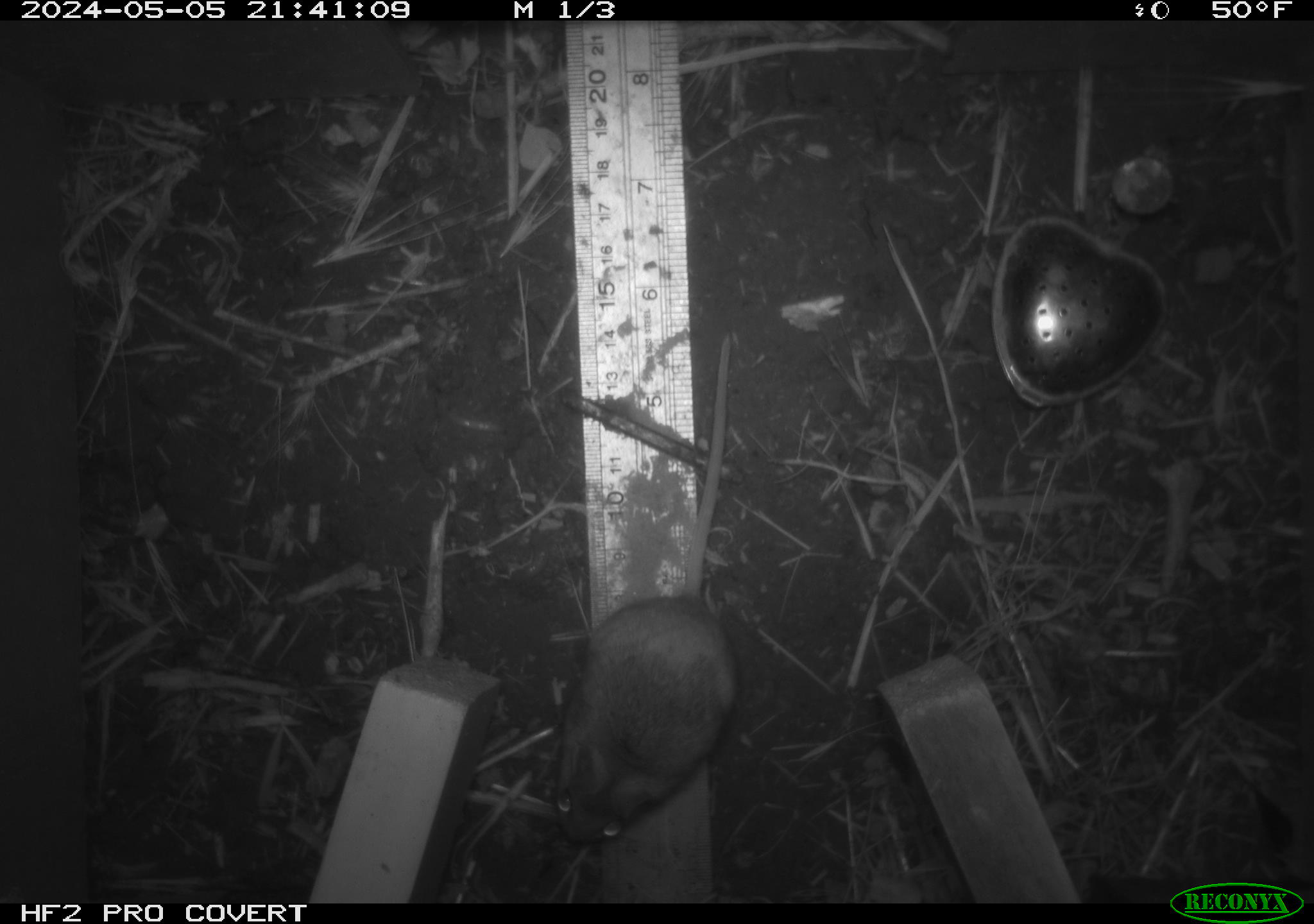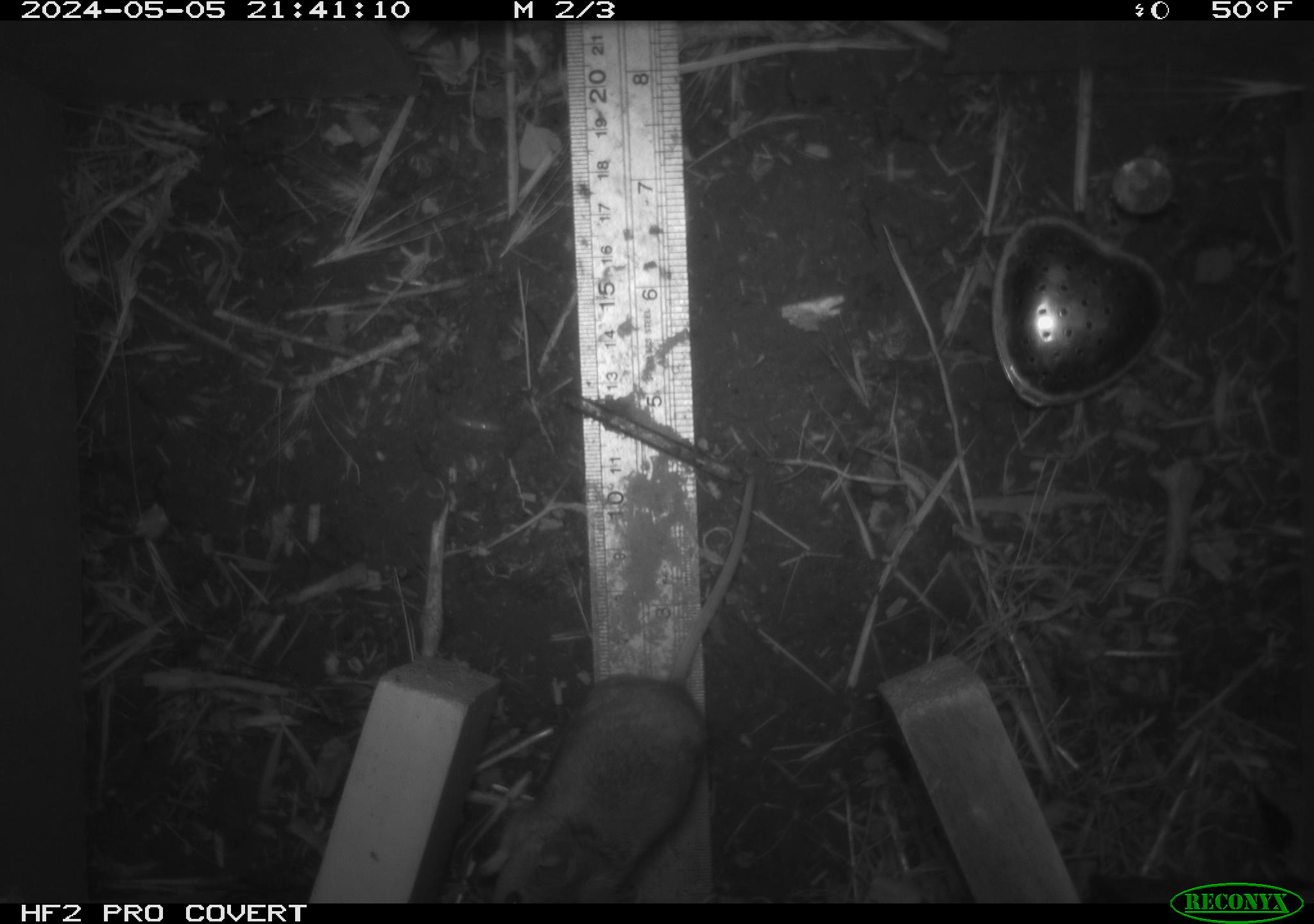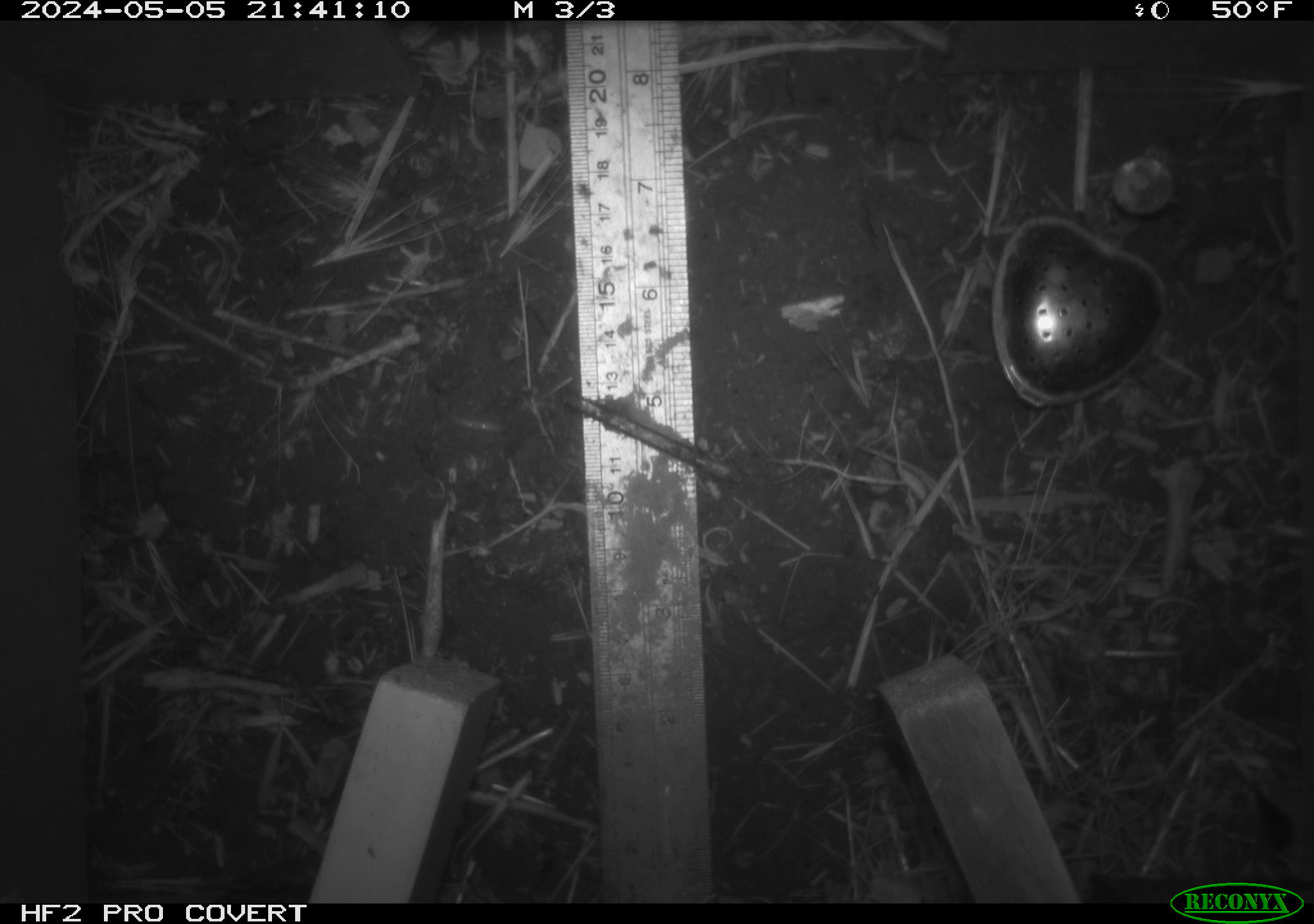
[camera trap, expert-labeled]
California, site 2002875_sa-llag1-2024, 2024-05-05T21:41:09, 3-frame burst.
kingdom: Animalia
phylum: Chordata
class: Mammalia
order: Rodentia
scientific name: Rodentia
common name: mouse species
Mouse species (Rodentia).